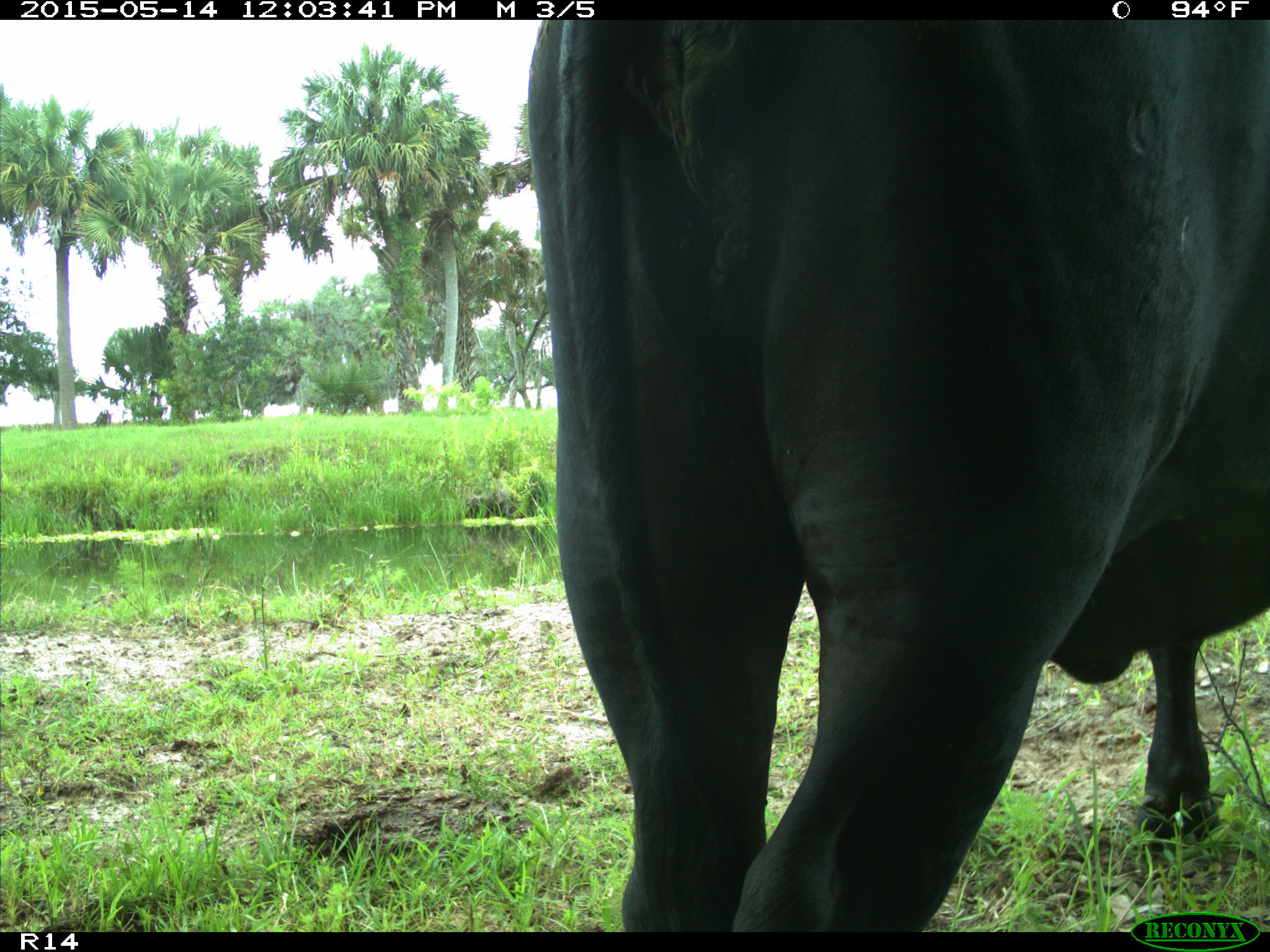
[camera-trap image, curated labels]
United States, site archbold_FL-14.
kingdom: Animalia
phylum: Chordata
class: Mammalia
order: Artiodactyla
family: Bovidae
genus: Bos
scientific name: Bos taurus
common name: domestic cow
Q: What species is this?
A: Bos taurus (domestic cow).